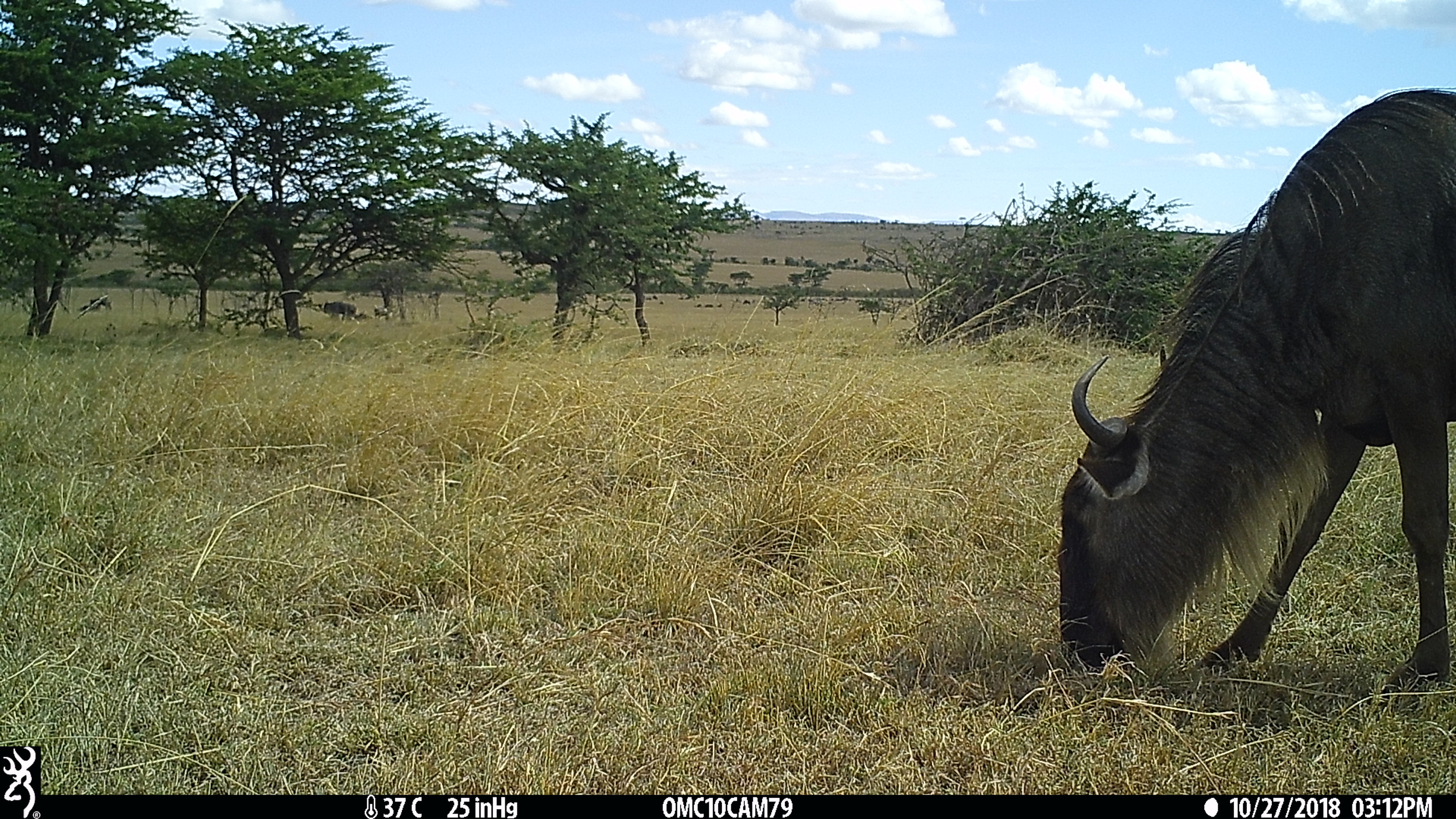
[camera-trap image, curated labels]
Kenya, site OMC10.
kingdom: Animalia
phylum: Chordata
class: Mammalia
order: Artiodactyla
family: Bovidae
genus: Connochaetes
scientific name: Connochaetes taurinus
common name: blue wildebeest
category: wildebeest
Wildebeest (blue wildebeest) (Connochaetes taurinus).